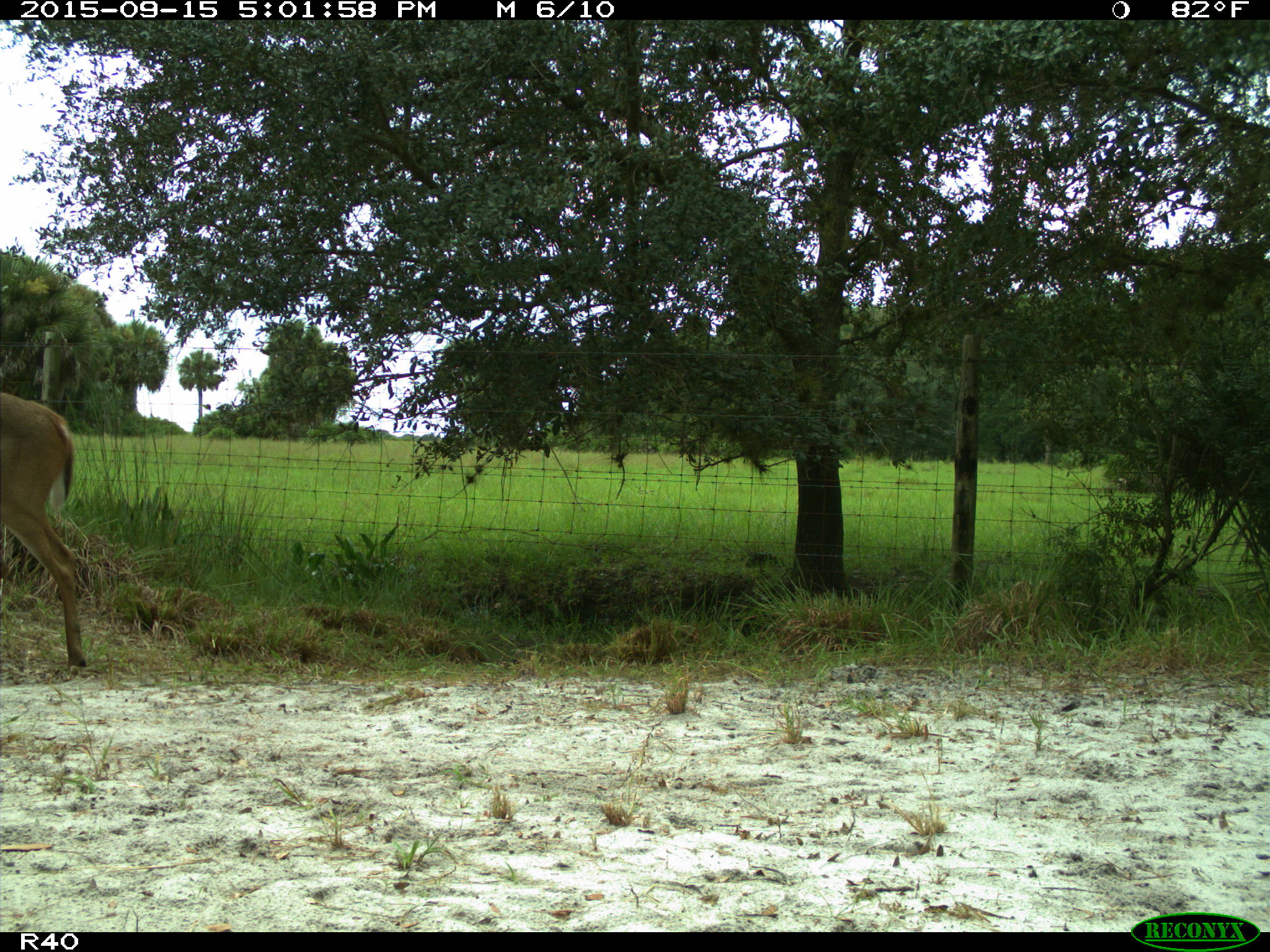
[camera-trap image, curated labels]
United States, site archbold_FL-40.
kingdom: Animalia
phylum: Chordata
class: Mammalia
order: Artiodactyla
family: Cervidae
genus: Odocoileus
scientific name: Odocoileus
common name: deer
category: unidentified deer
Unidentified deer (deer) (Odocoileus).